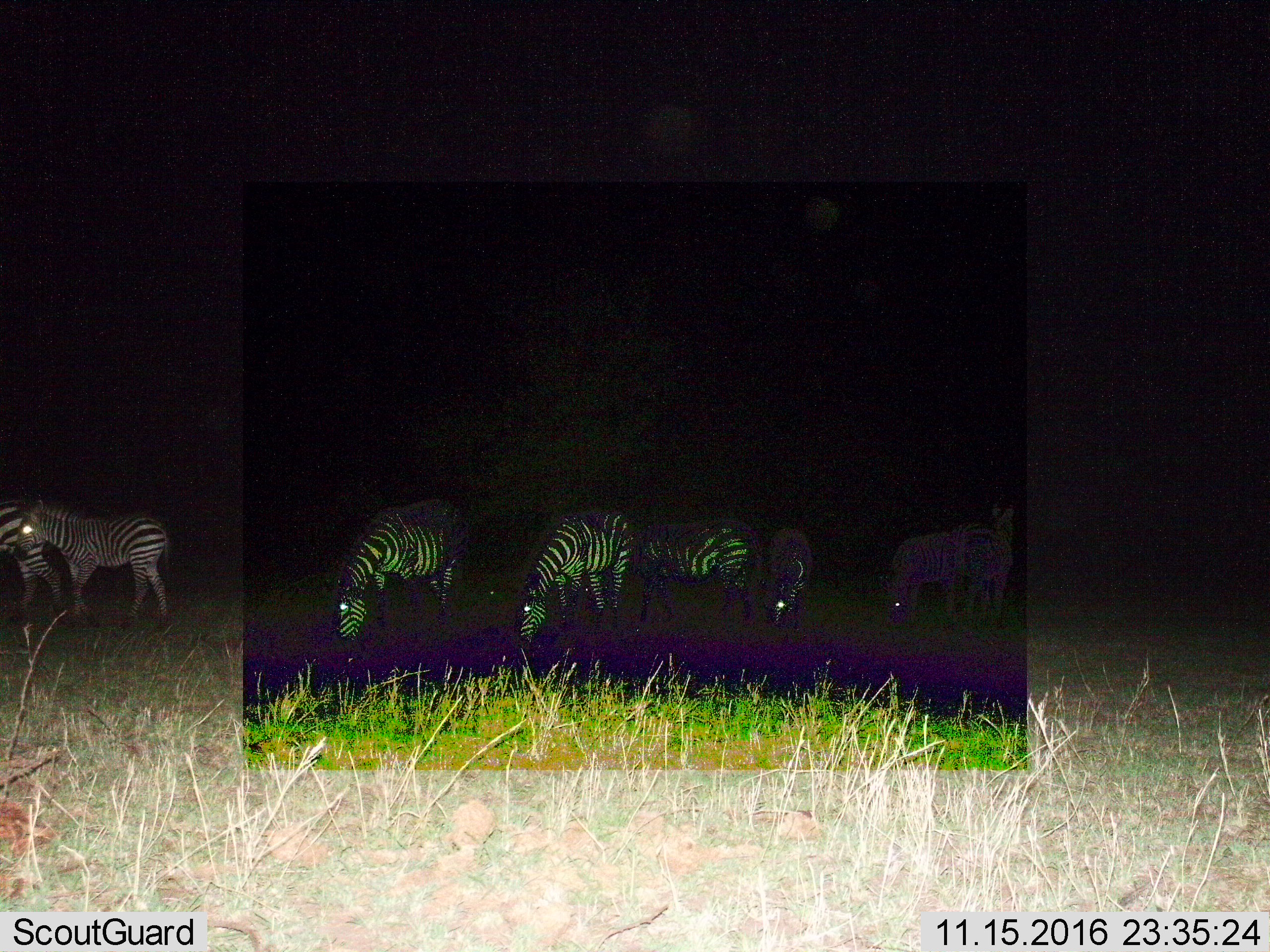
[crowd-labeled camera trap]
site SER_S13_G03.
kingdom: Animalia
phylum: Chordata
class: Mammalia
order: Perissodactyla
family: Equidae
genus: Equus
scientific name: Equus quagga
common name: plains zebra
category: zebraplains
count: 8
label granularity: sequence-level